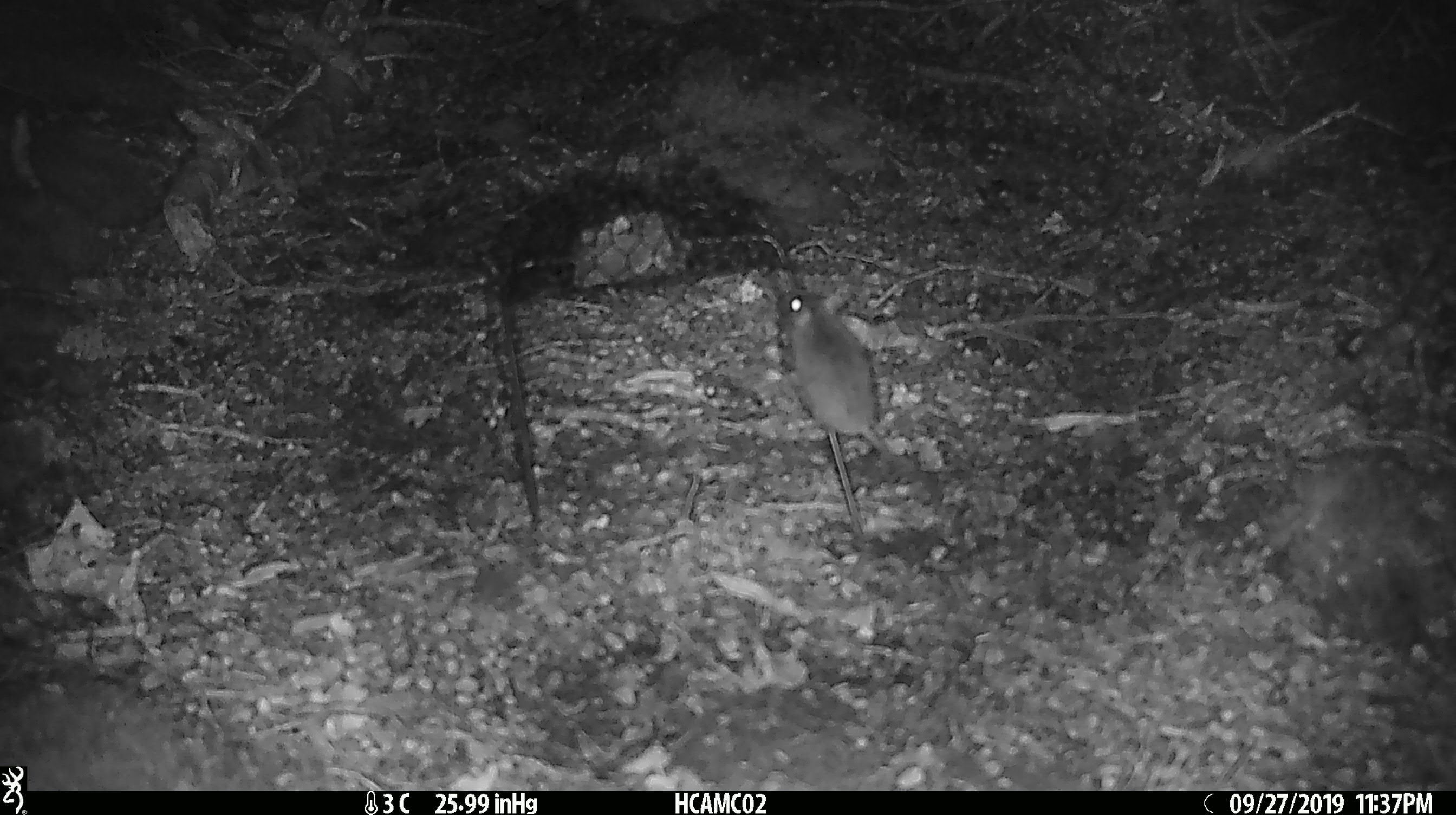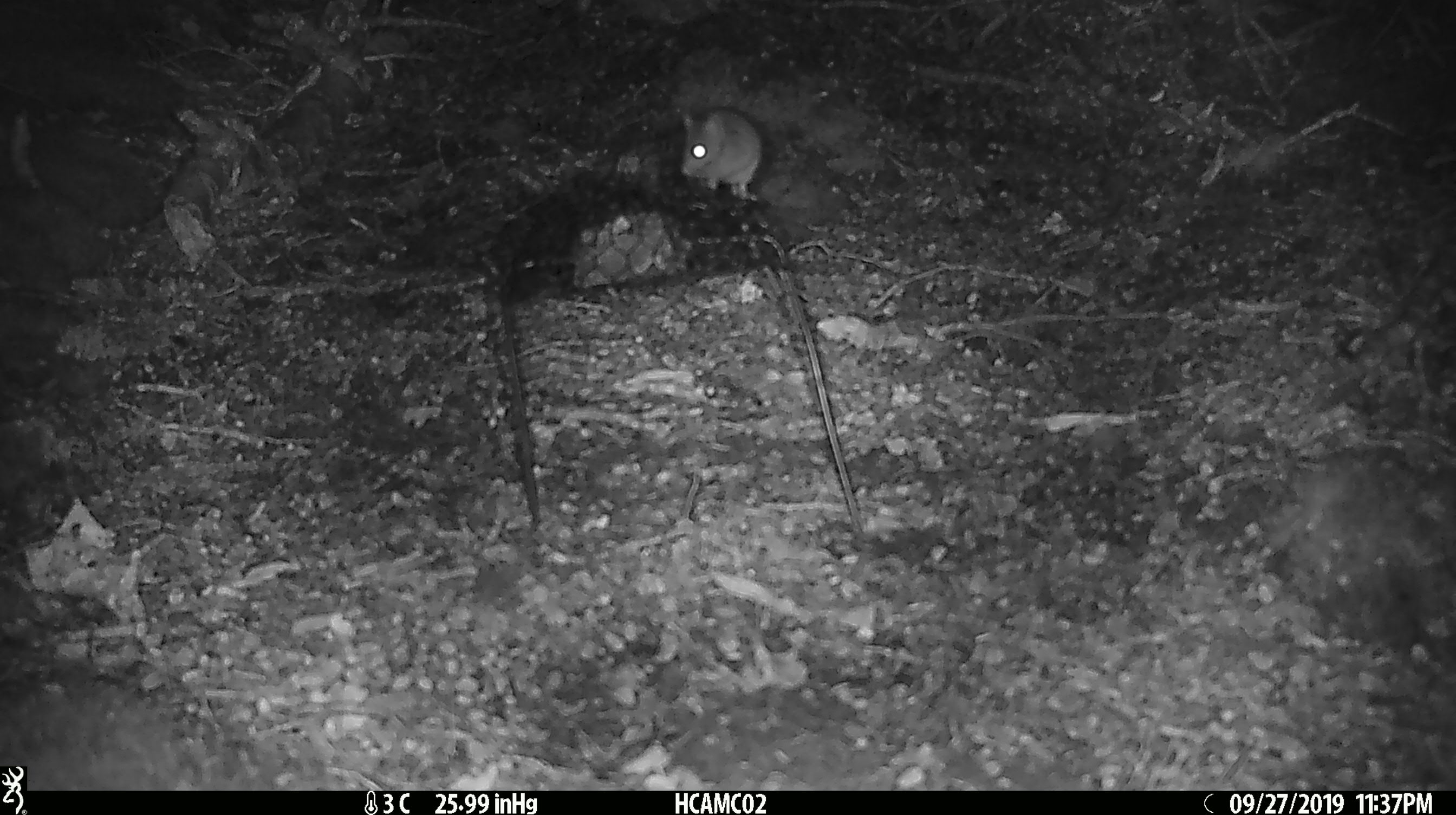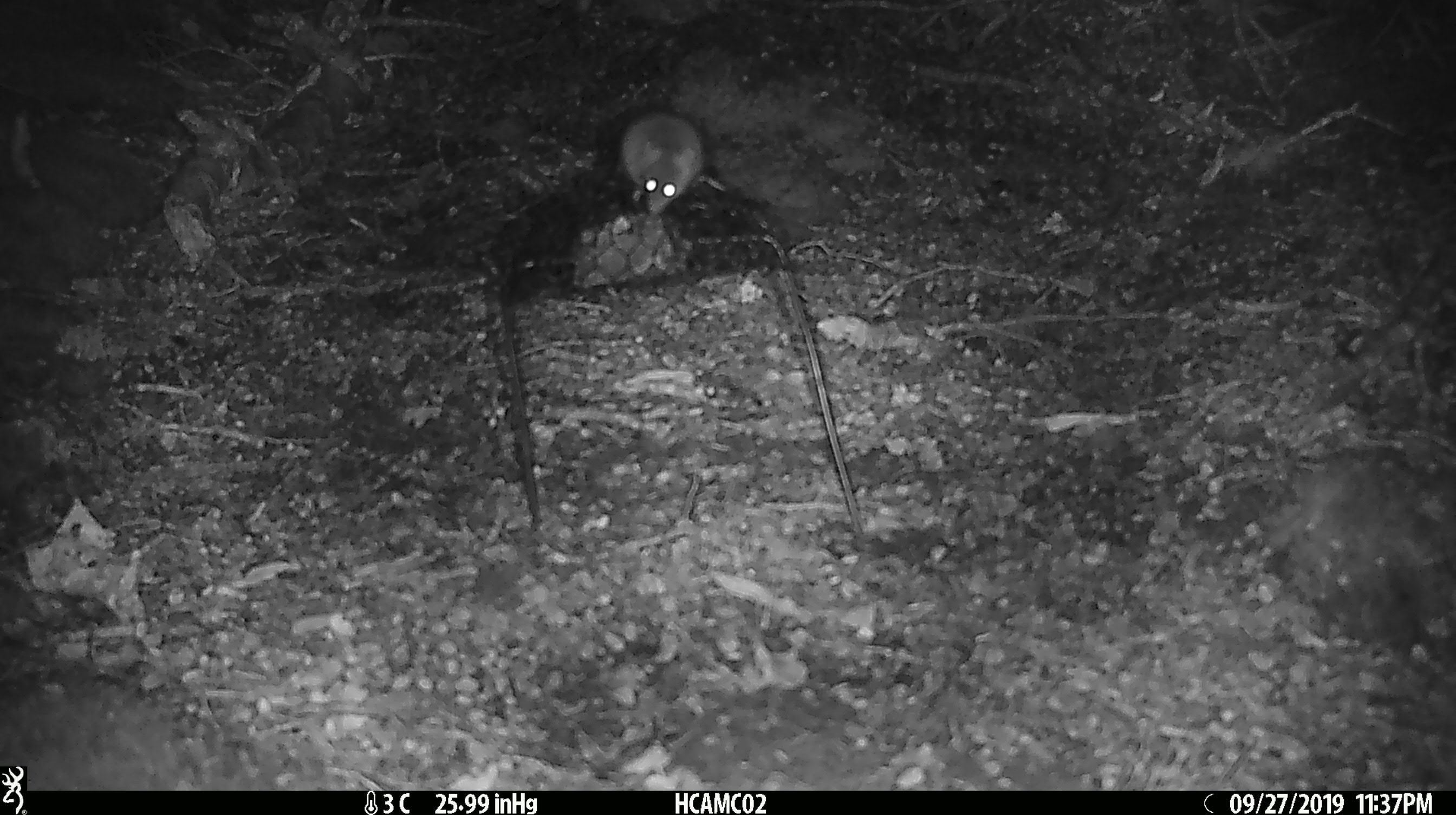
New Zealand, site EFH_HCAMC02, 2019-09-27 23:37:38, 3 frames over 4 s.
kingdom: Animalia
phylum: Chordata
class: Mammalia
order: Rodentia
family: Muridae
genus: Mus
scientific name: Mus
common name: mouse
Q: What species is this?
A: Mouse (Mus).